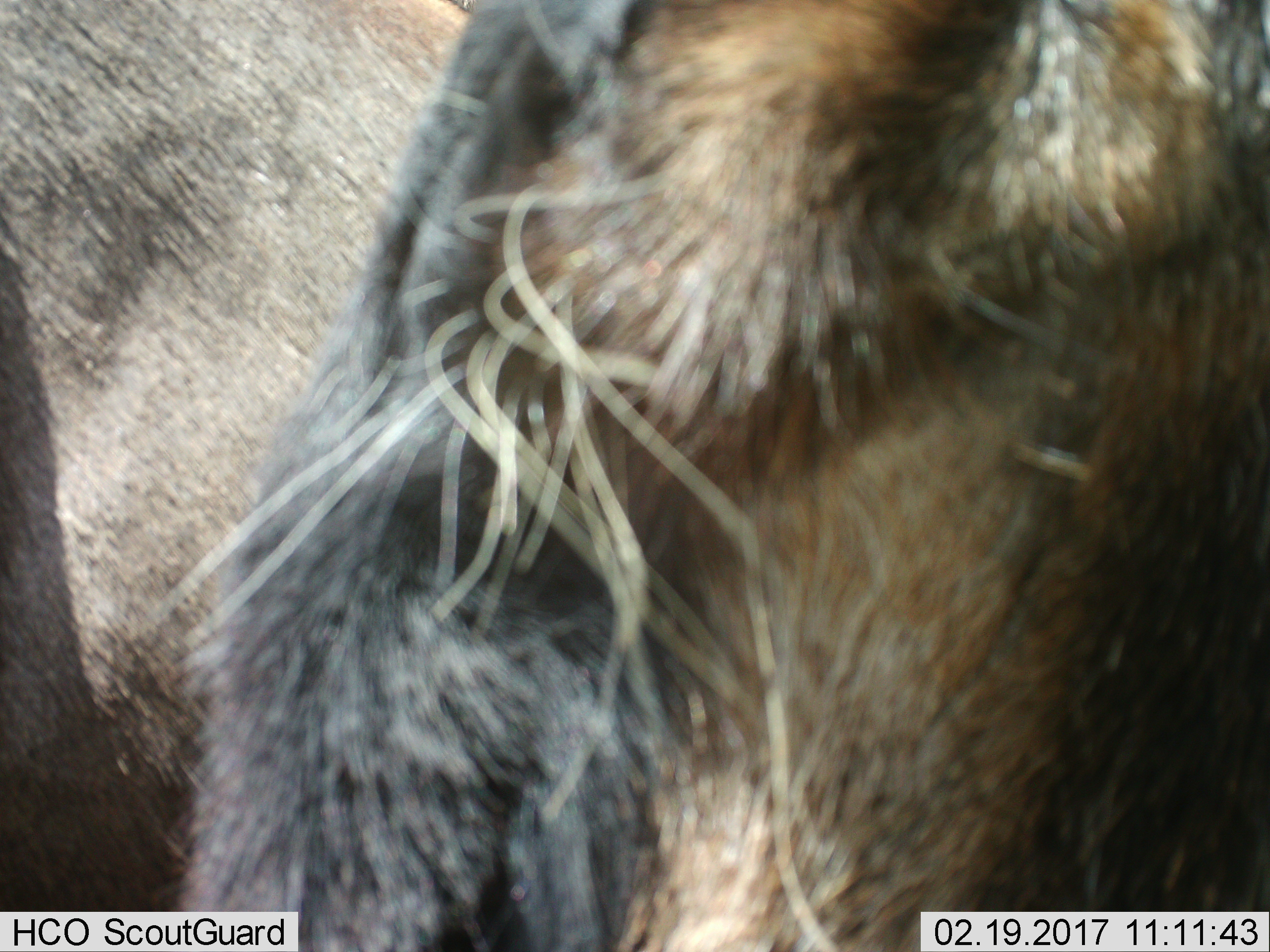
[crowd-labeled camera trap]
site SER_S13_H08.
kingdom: Animalia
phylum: Chordata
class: Mammalia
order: Artiodactyla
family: Bovidae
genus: Connochaetes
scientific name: Connochaetes taurinus taurinus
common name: blue wildebeest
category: wildebeestblue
Wildebeestblue (blue wildebeest) (Connochaetes taurinus taurinus), count 1. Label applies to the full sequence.